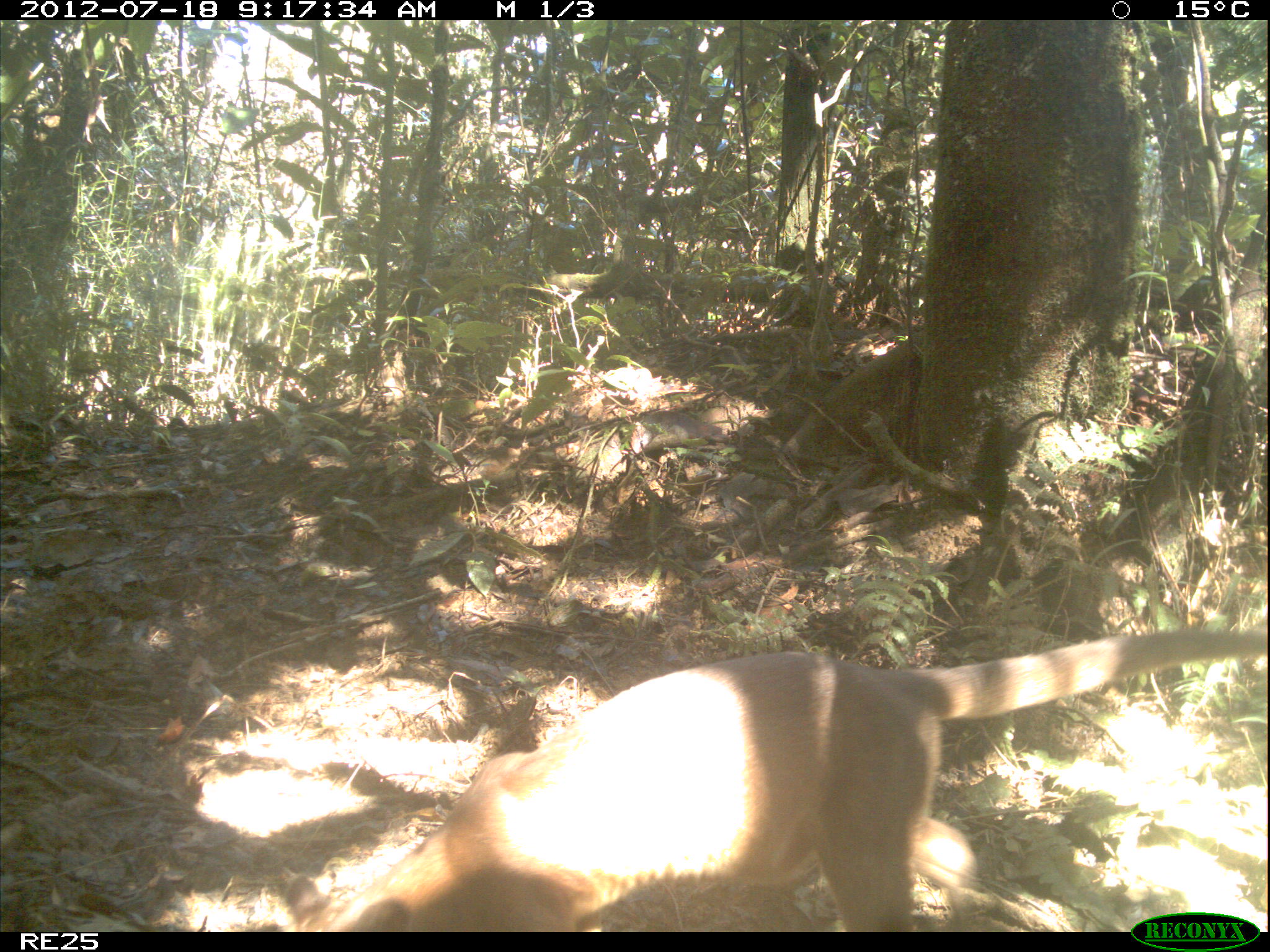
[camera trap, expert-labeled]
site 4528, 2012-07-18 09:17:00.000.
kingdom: Animalia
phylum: Chordata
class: Mammalia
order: Carnivora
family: Eupleridae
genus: Cryptoprocta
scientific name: Cryptoprocta ferox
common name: fossa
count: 1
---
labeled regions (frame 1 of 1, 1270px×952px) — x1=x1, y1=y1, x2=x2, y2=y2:
cryptoprocta ferox: x1=299, y1=625, x2=1264, y2=928